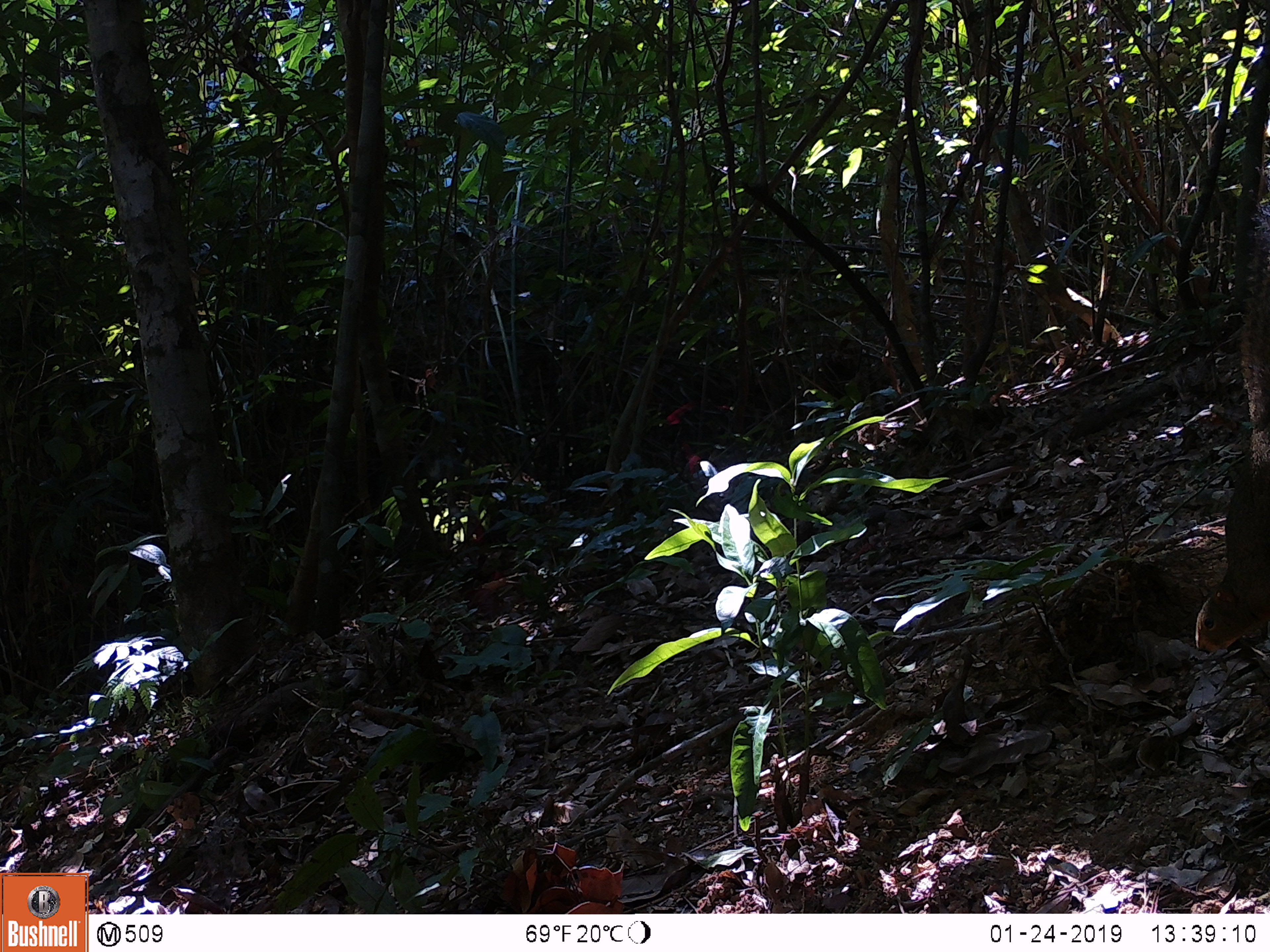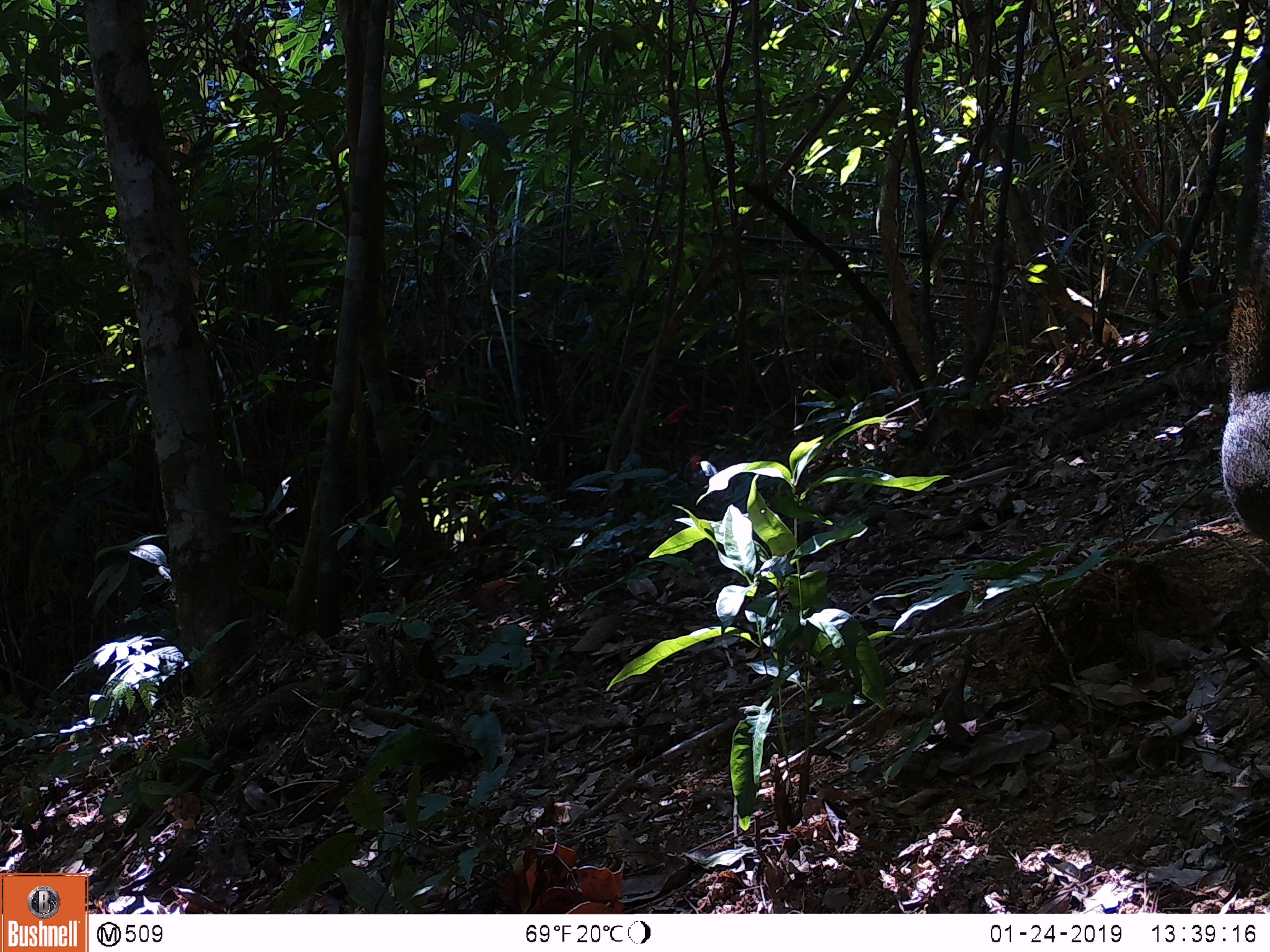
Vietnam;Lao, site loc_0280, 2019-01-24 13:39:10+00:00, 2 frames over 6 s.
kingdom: Animalia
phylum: Chordata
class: Mammalia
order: Rodentia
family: Sciuridae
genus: Callosciurus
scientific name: Callosciurus erythraeus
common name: pallas's squirrel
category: pallass squirrel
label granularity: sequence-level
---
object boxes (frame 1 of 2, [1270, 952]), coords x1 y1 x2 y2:
pallass squirrel: 1193 117 1270 651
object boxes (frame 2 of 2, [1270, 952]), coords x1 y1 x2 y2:
pallass squirrel: 1220 117 1270 539